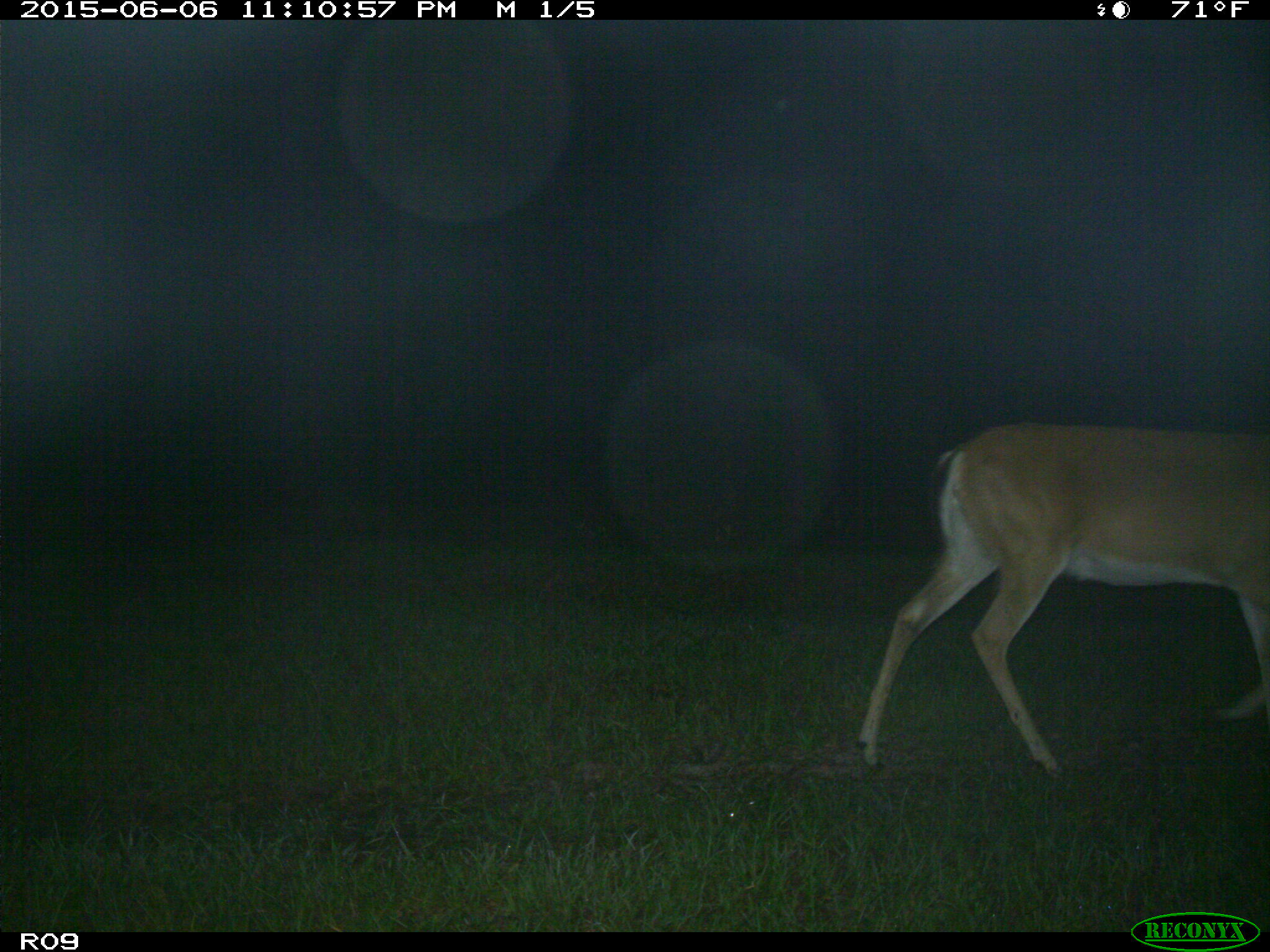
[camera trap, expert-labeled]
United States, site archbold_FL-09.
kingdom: Animalia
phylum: Chordata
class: Mammalia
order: Artiodactyla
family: Cervidae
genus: Odocoileus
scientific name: Odocoileus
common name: deer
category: unidentified deer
Unidentified deer (deer) (Odocoileus).